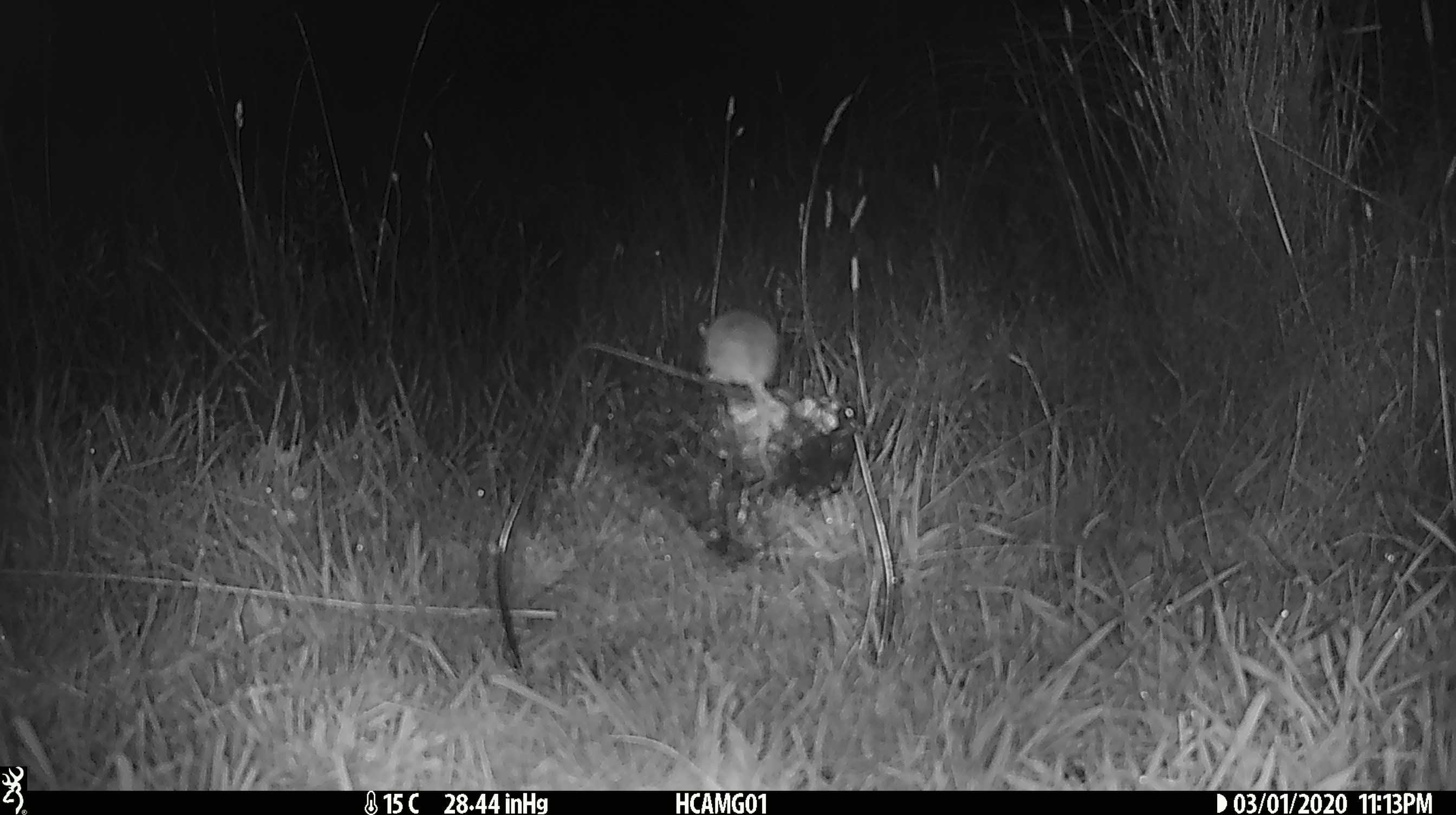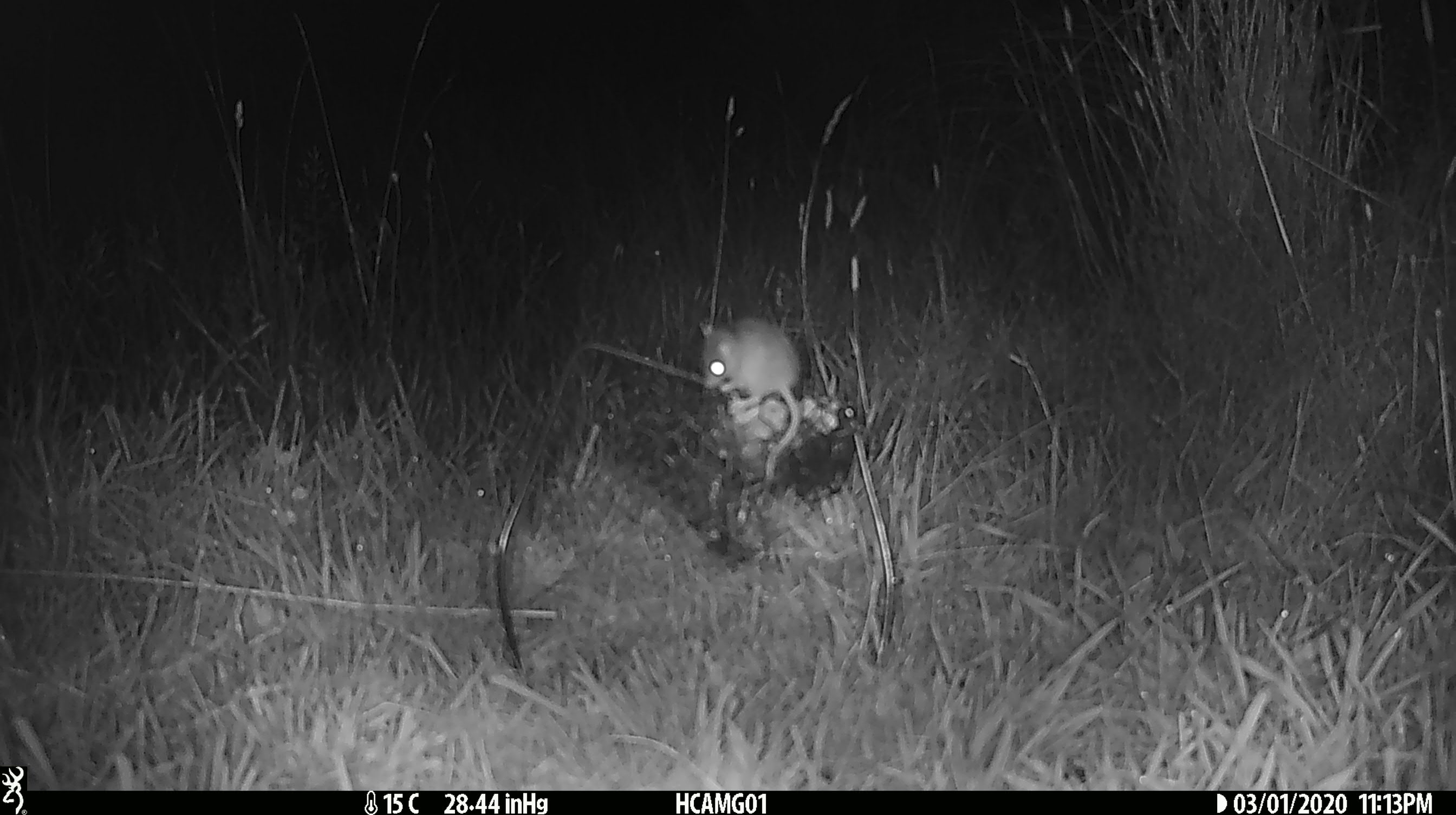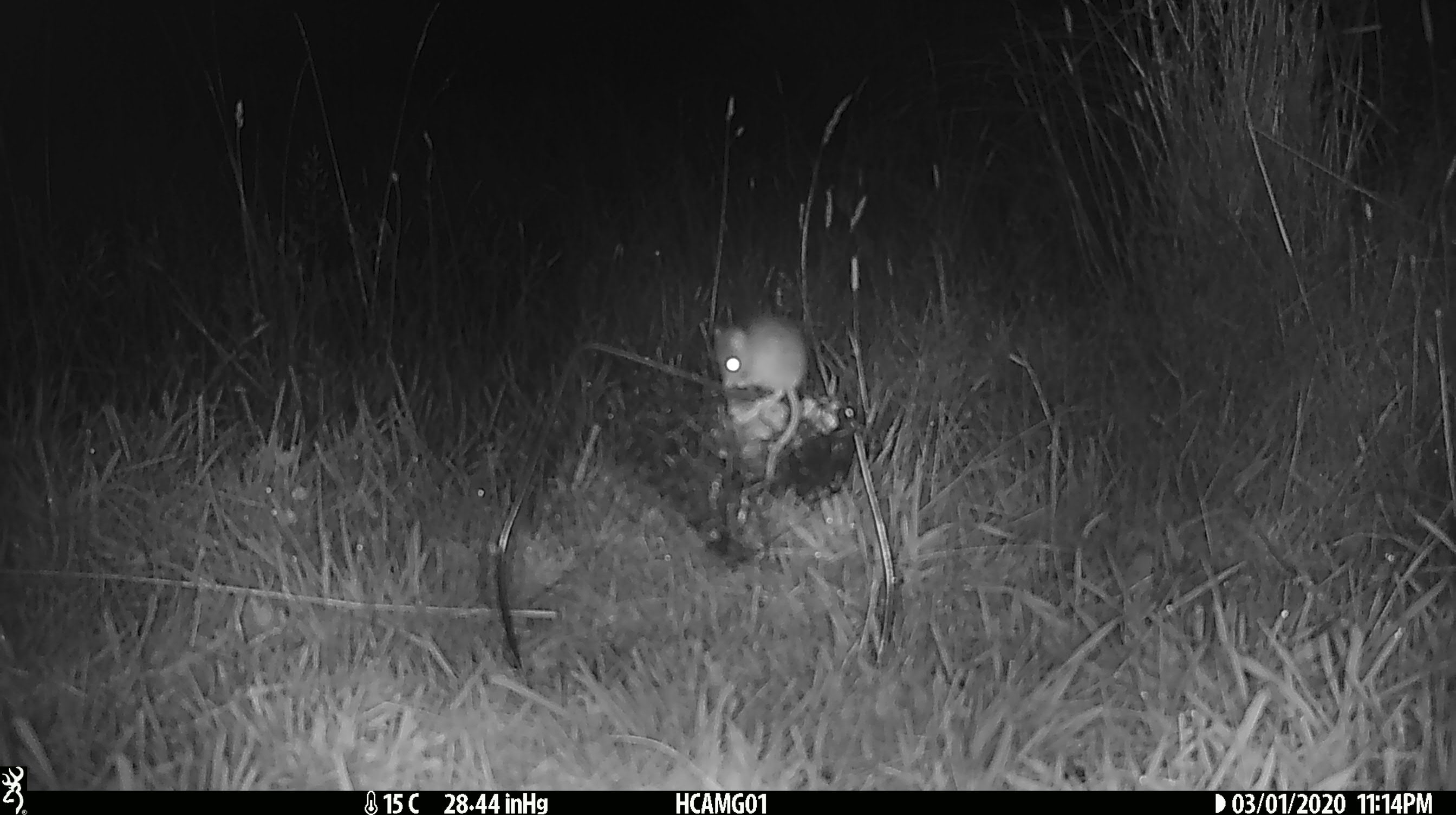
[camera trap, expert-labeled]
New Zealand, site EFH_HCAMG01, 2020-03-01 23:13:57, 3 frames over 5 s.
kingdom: Animalia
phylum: Chordata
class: Mammalia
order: Rodentia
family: Muridae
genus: Mus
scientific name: Mus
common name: mouse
Mouse (Mus).